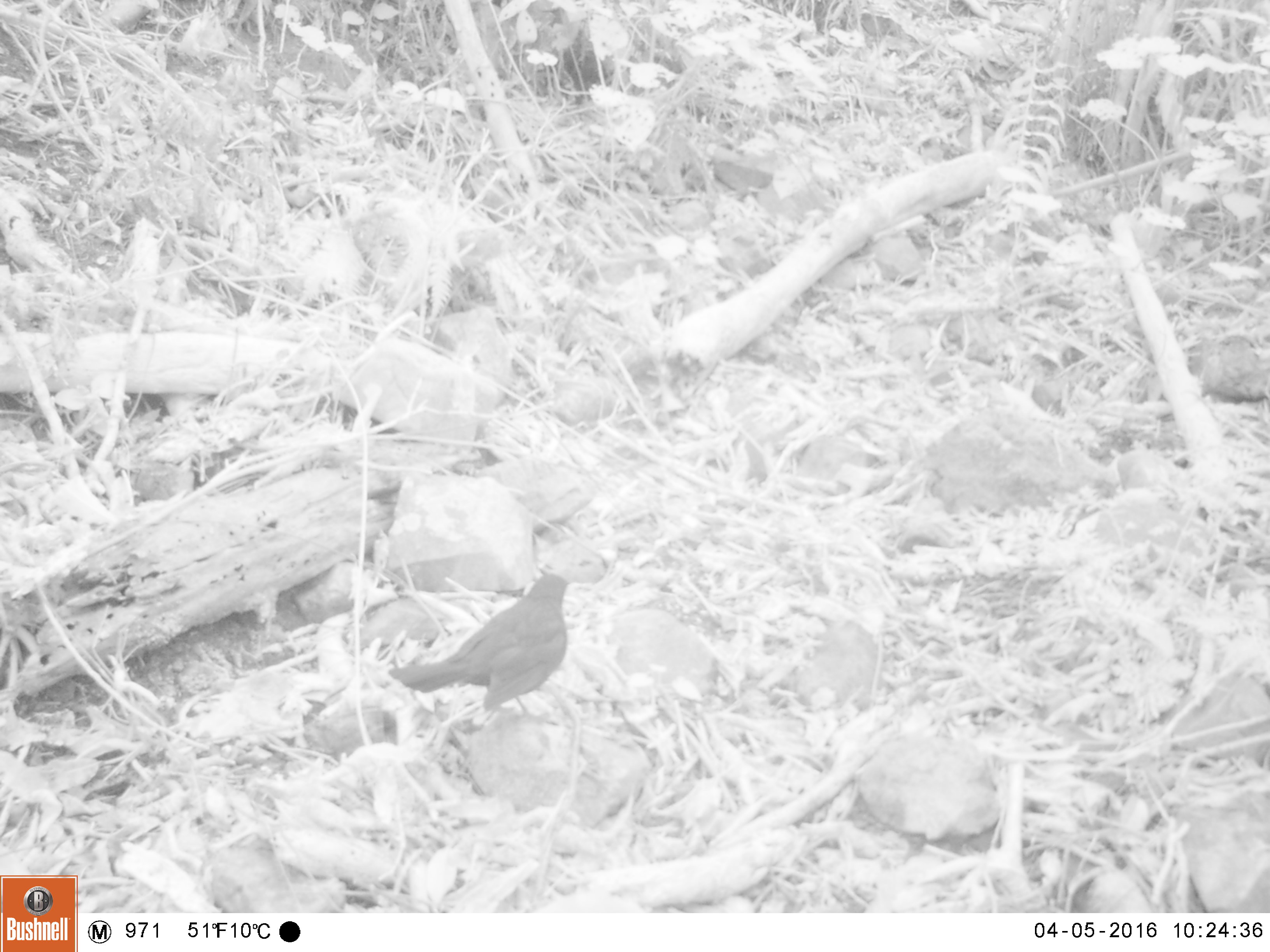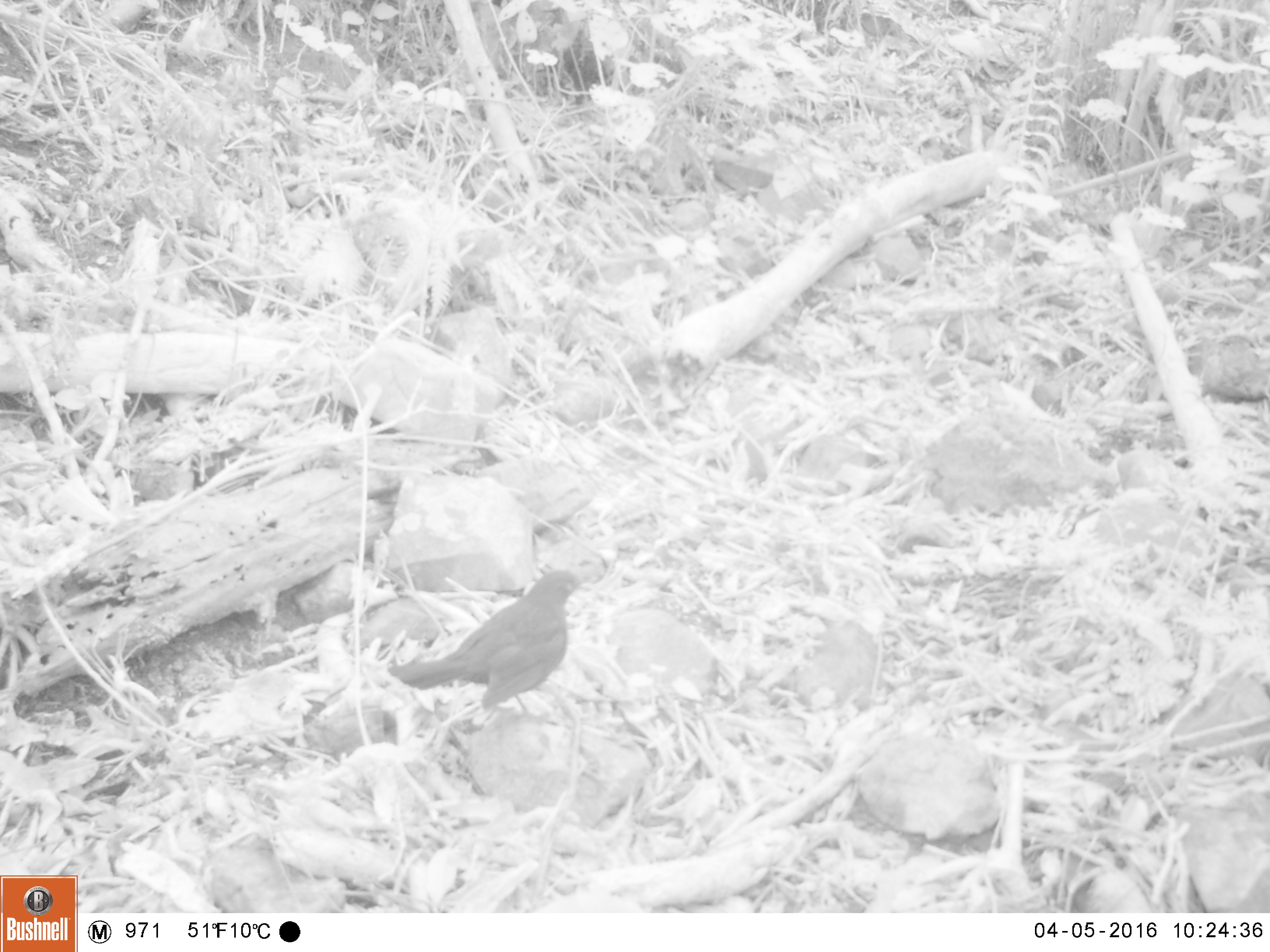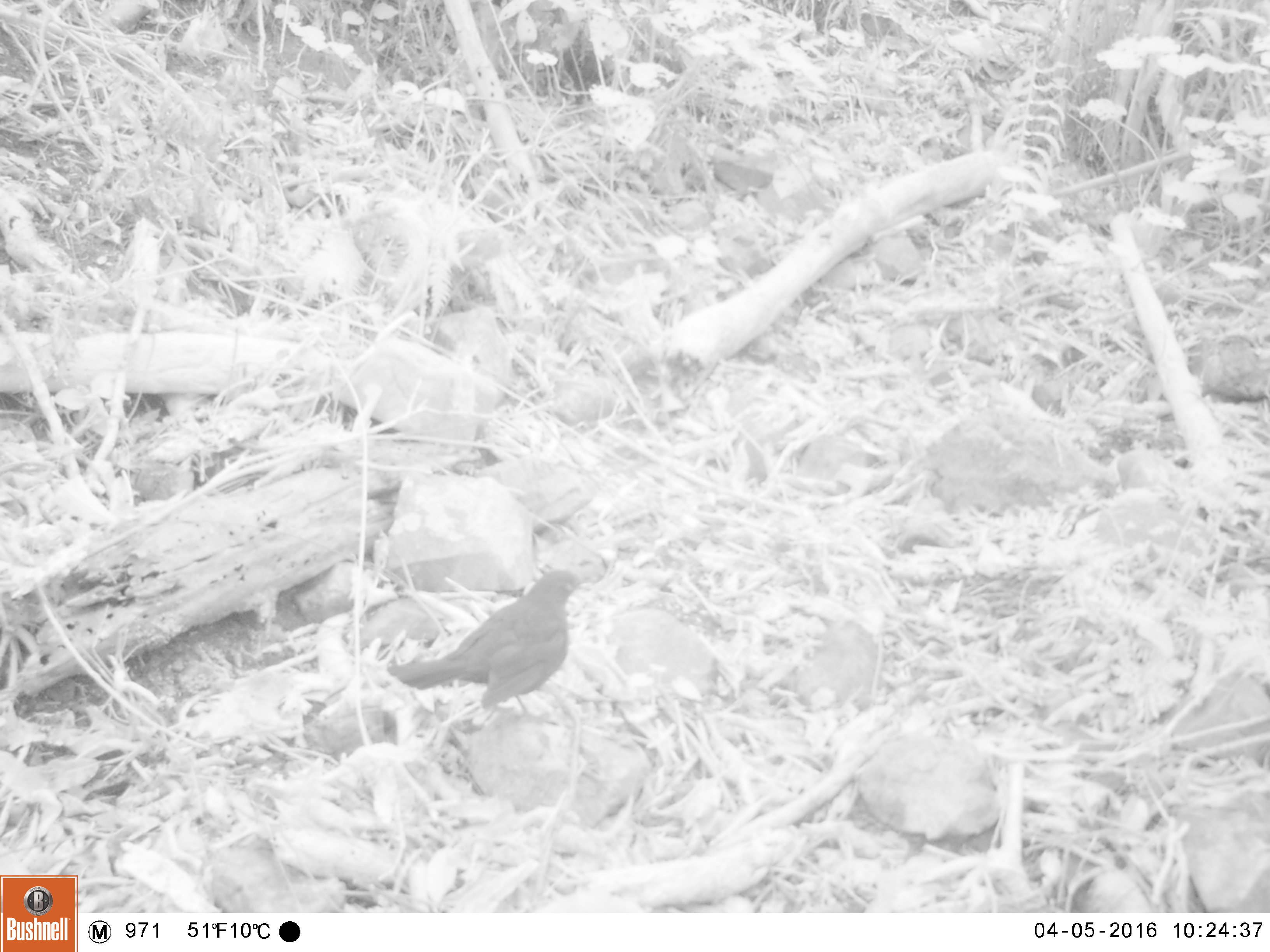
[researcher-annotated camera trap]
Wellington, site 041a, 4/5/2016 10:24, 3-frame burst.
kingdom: Animalia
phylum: Chordata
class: Aves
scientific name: Aves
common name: bird